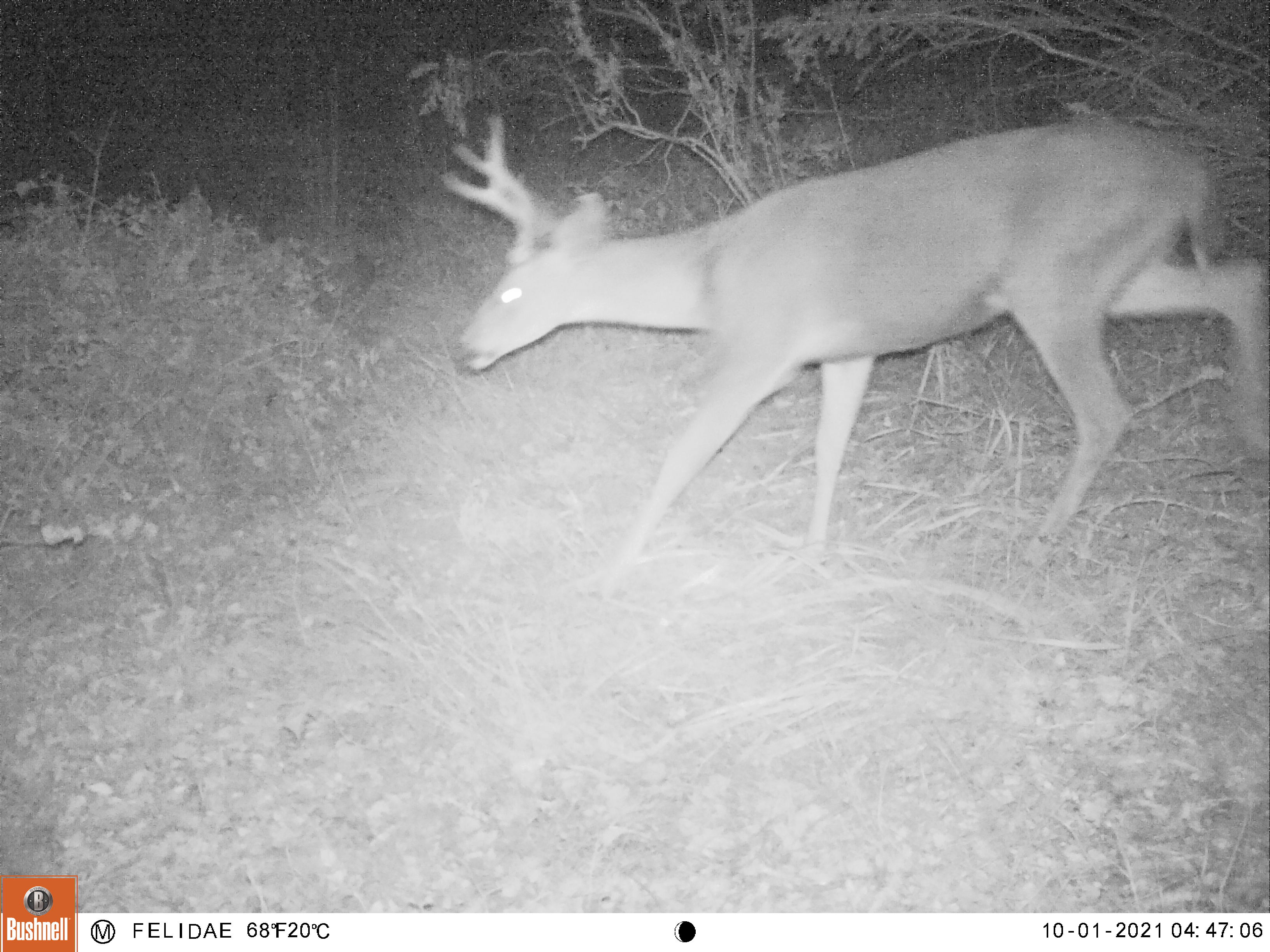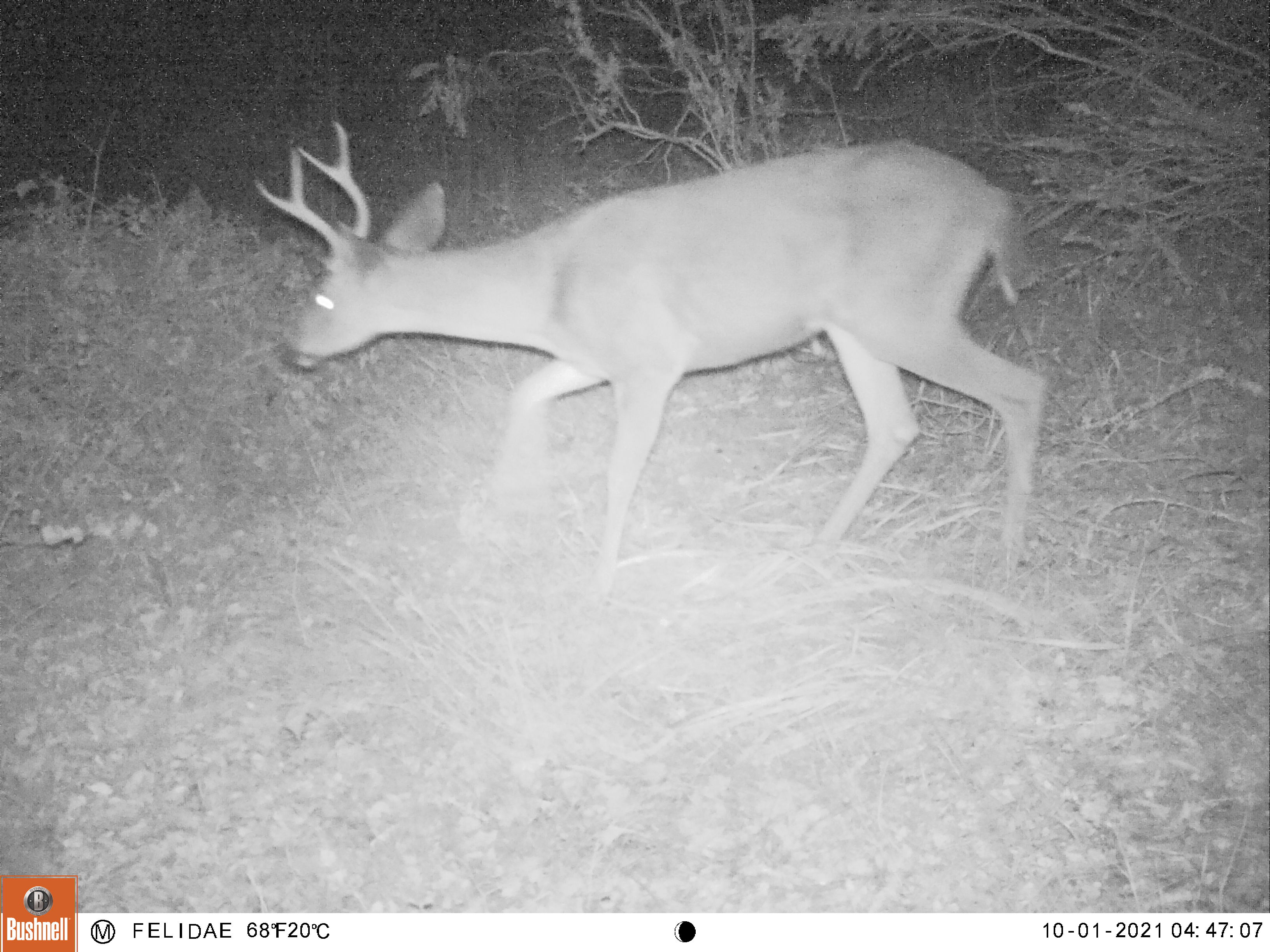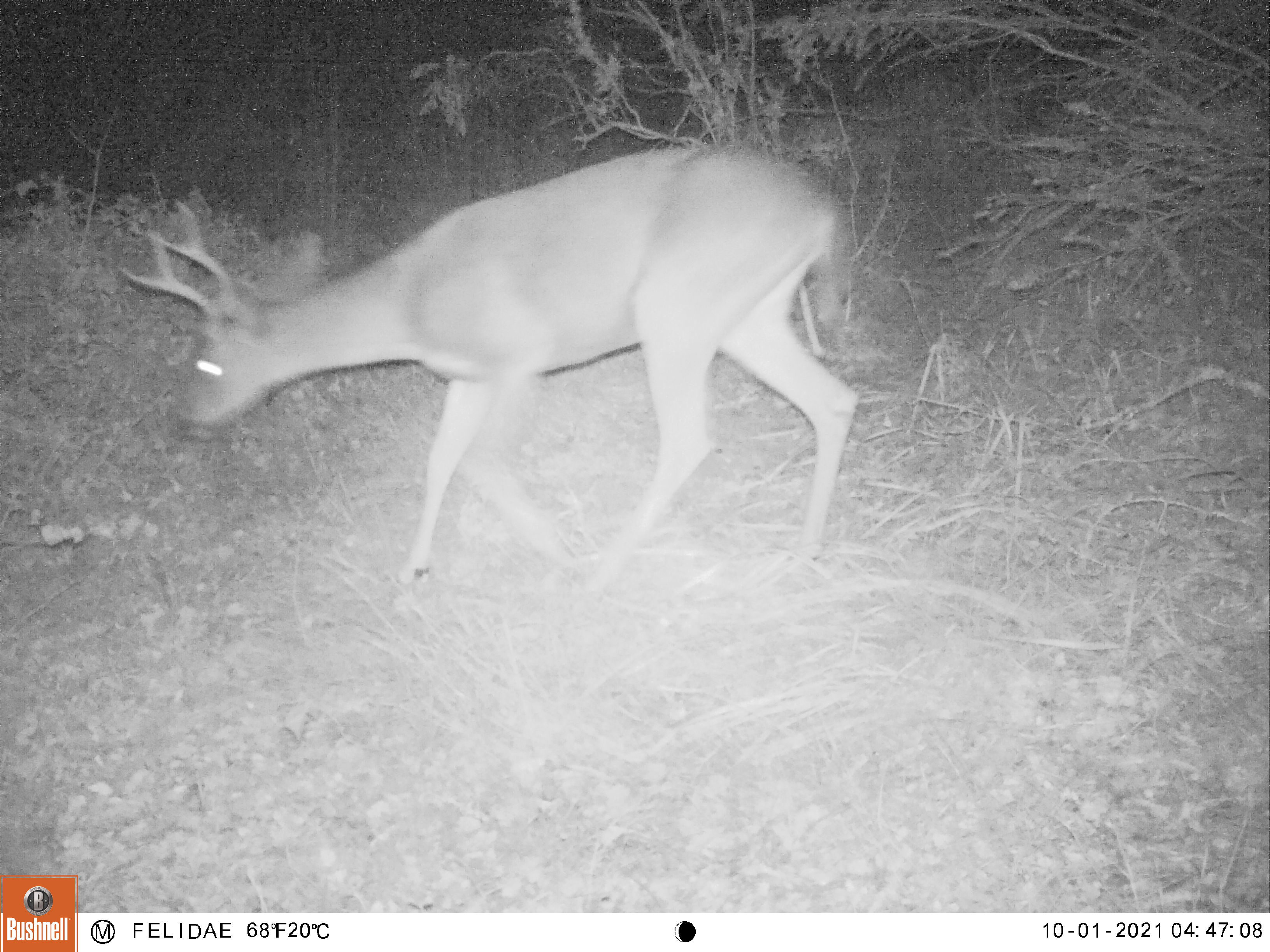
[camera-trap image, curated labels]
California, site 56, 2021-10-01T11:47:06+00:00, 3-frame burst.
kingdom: Animalia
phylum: Chordata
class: Mammalia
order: Artiodactyla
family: Cervidae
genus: Odocoileus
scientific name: Odocoileus hemionus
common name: mule deer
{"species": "mule deer (Odocoileus hemionus)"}